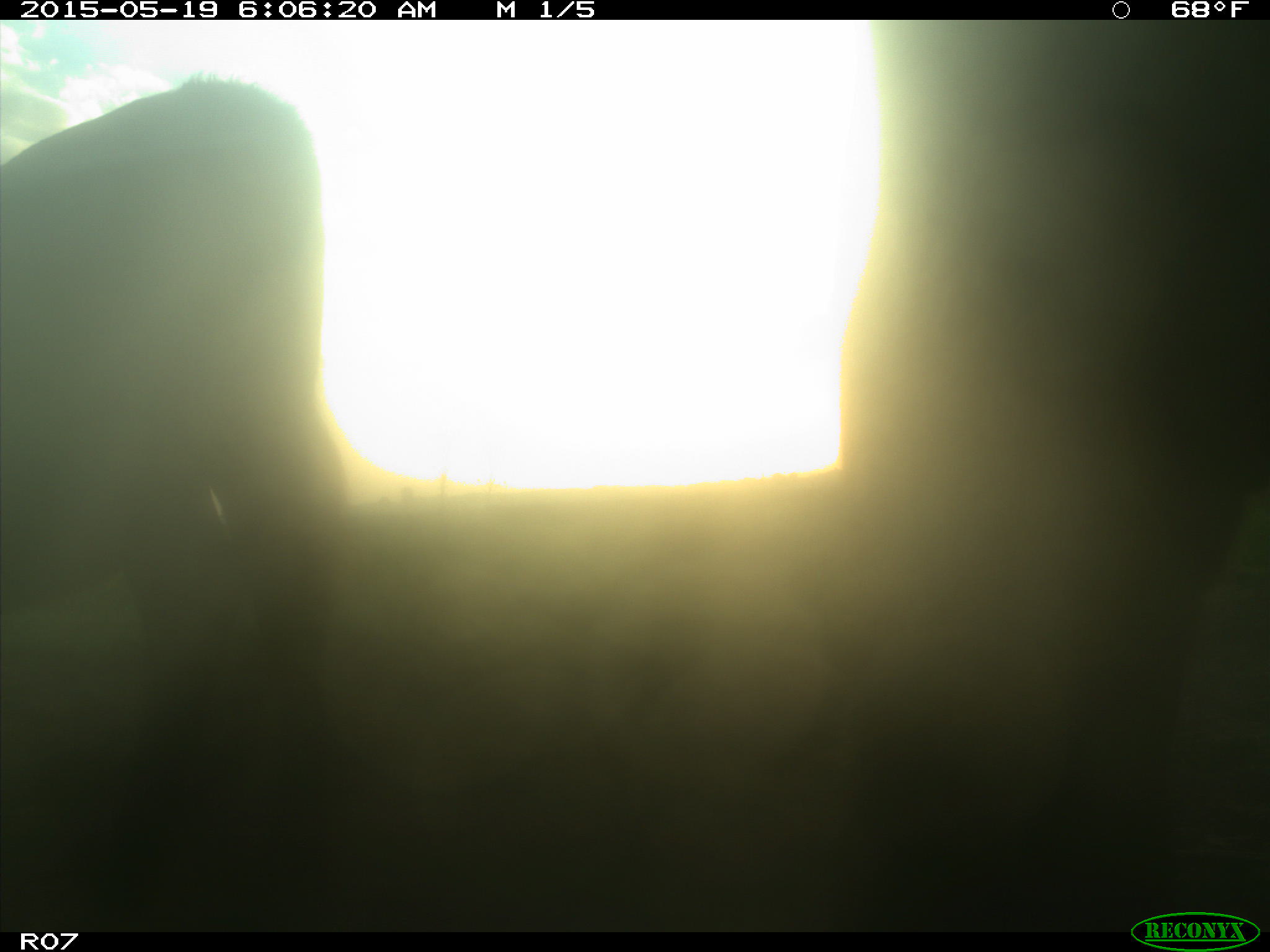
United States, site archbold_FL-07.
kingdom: Animalia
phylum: Chordata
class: Mammalia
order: Artiodactyla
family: Bovidae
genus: Bos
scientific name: Bos taurus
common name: domestic cow